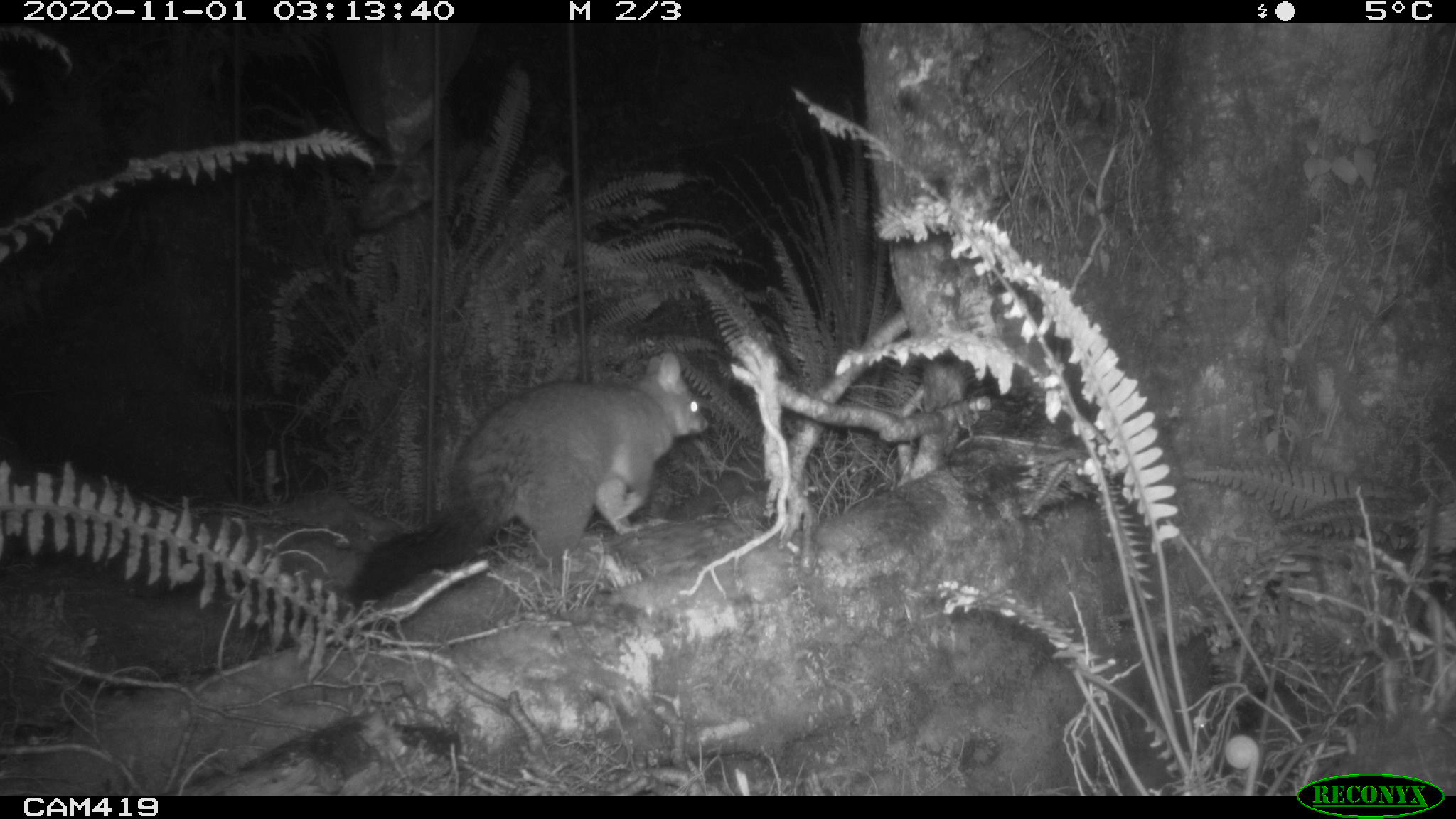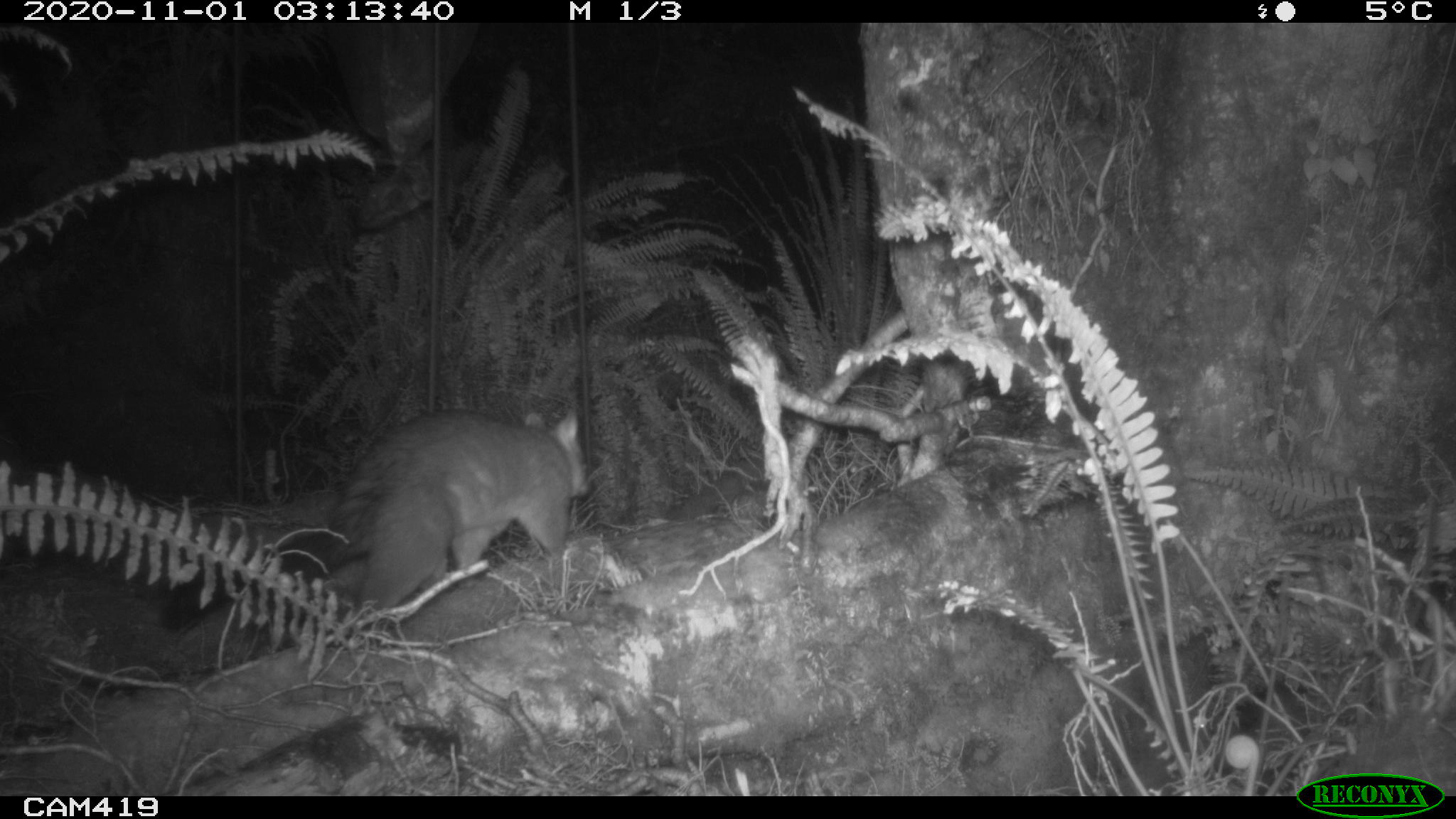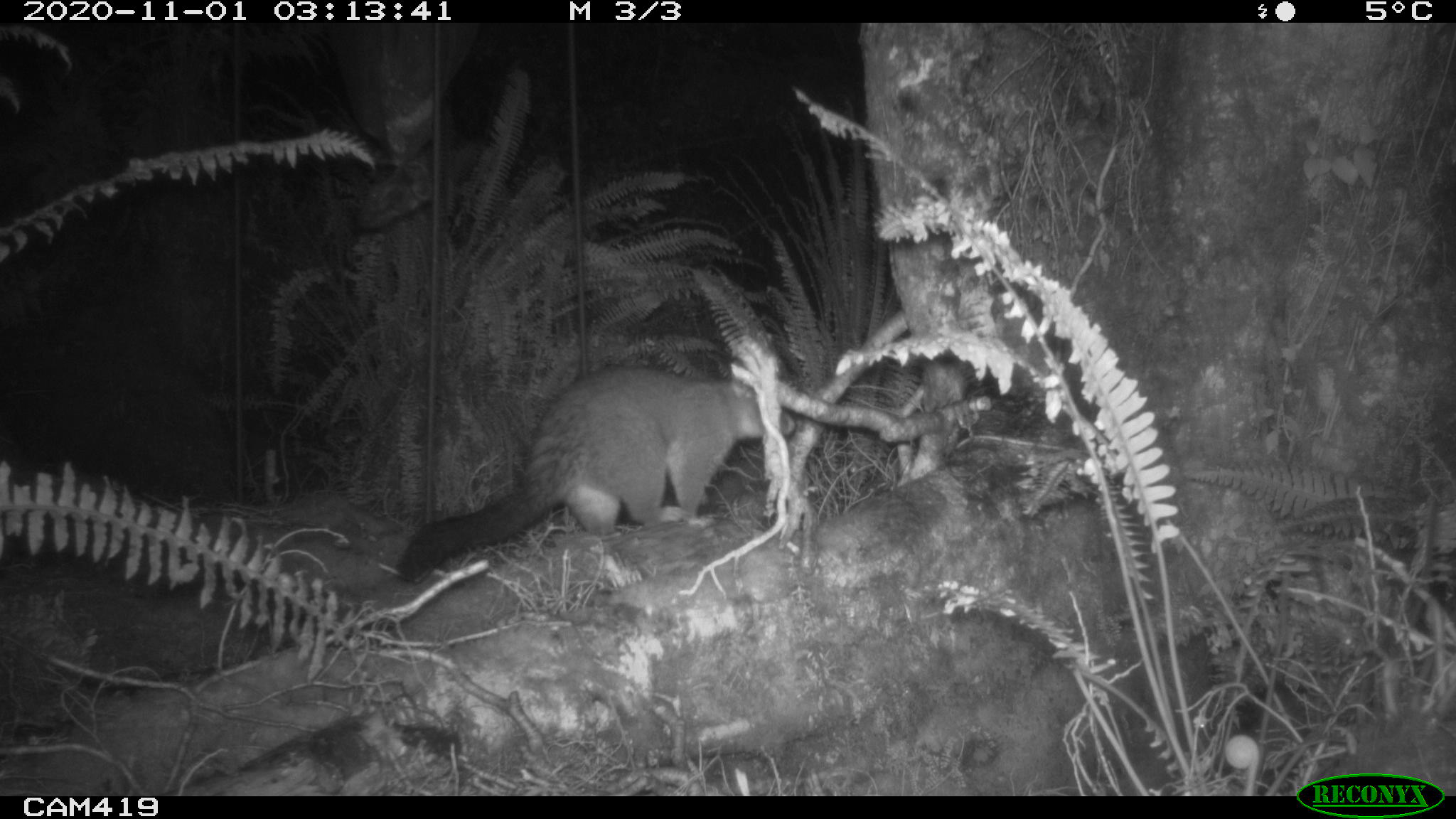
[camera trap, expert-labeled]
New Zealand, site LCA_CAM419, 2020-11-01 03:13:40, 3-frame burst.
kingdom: Animalia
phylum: Chordata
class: Mammalia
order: Diprotodontia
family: Phalangeridae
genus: Trichosurus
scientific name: Trichosurus vulpecula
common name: common brushtail possum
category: possum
Possum (common brushtail possum) (Trichosurus vulpecula).